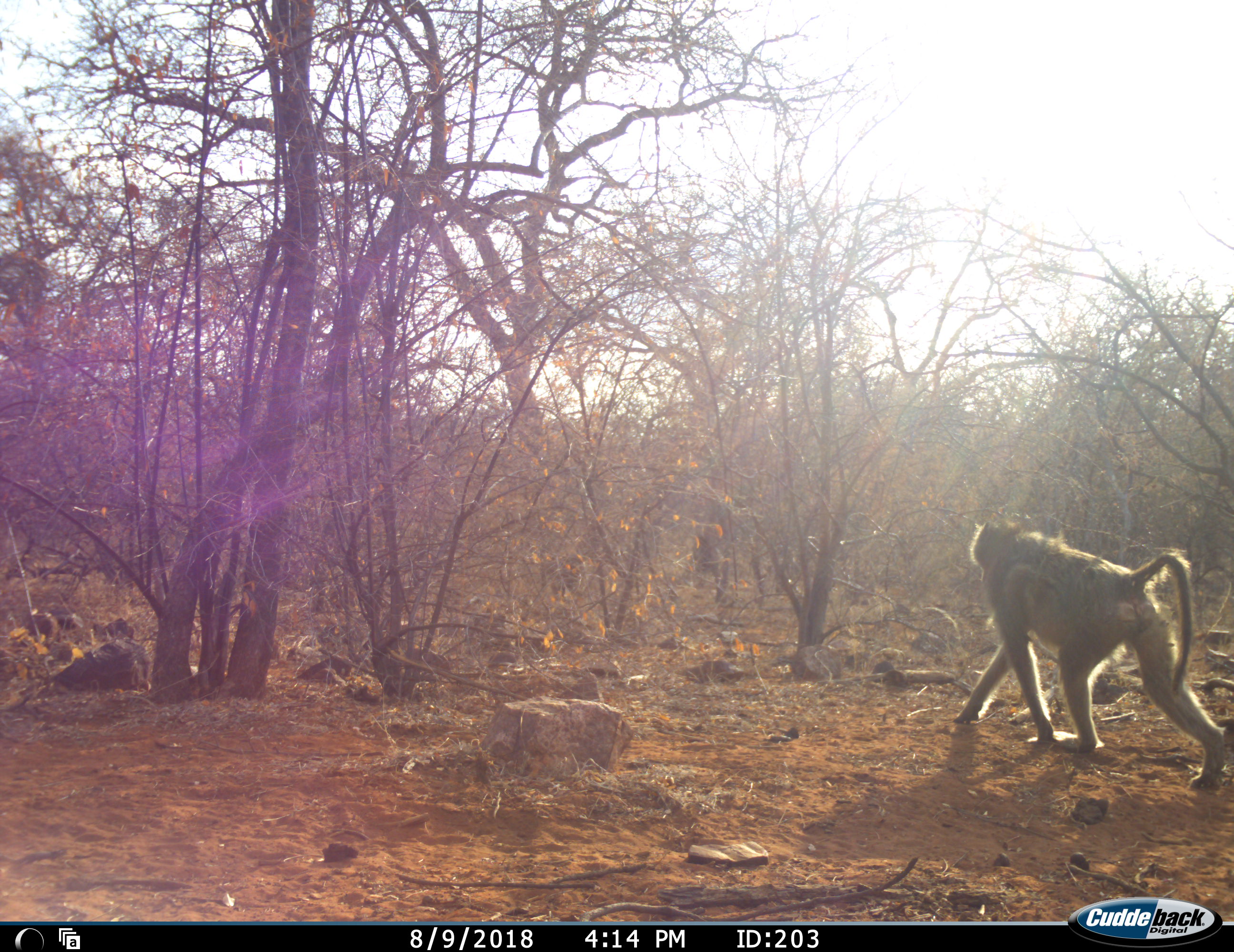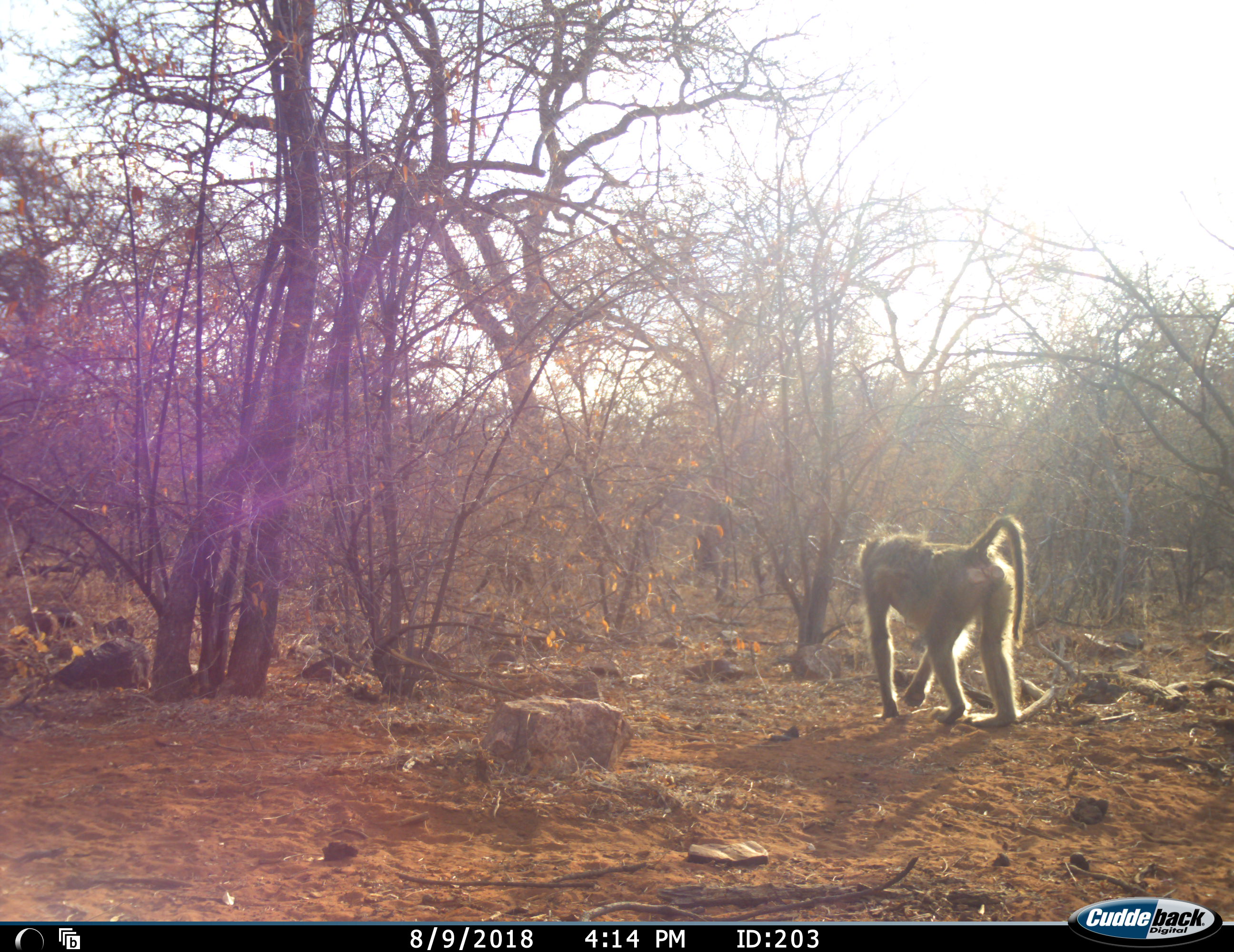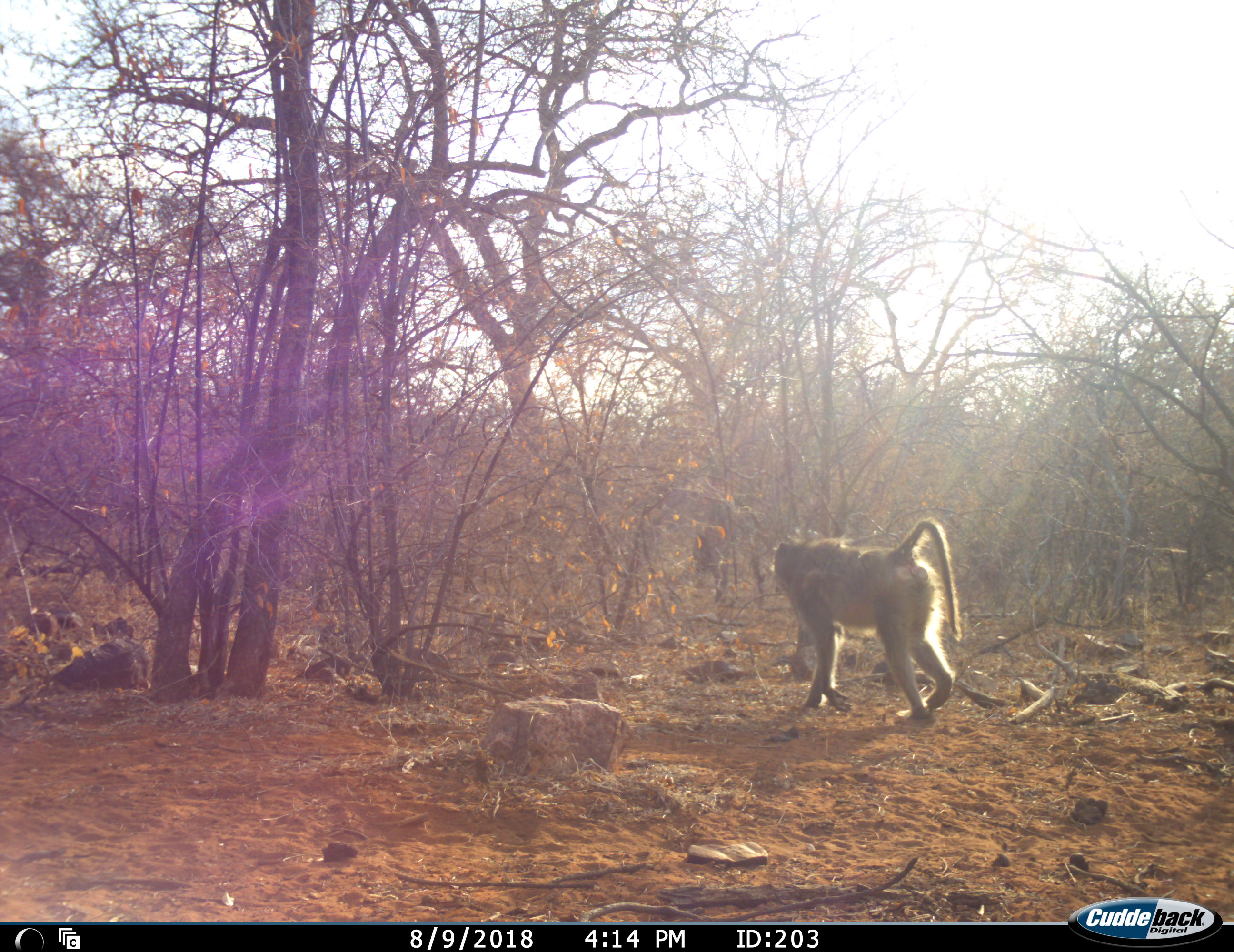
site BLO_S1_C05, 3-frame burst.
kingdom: Animalia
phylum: Chordata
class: Mammalia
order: Primates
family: Cercopithecidae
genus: Papio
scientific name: Papio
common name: baboon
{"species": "baboon (Papio)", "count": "2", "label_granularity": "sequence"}